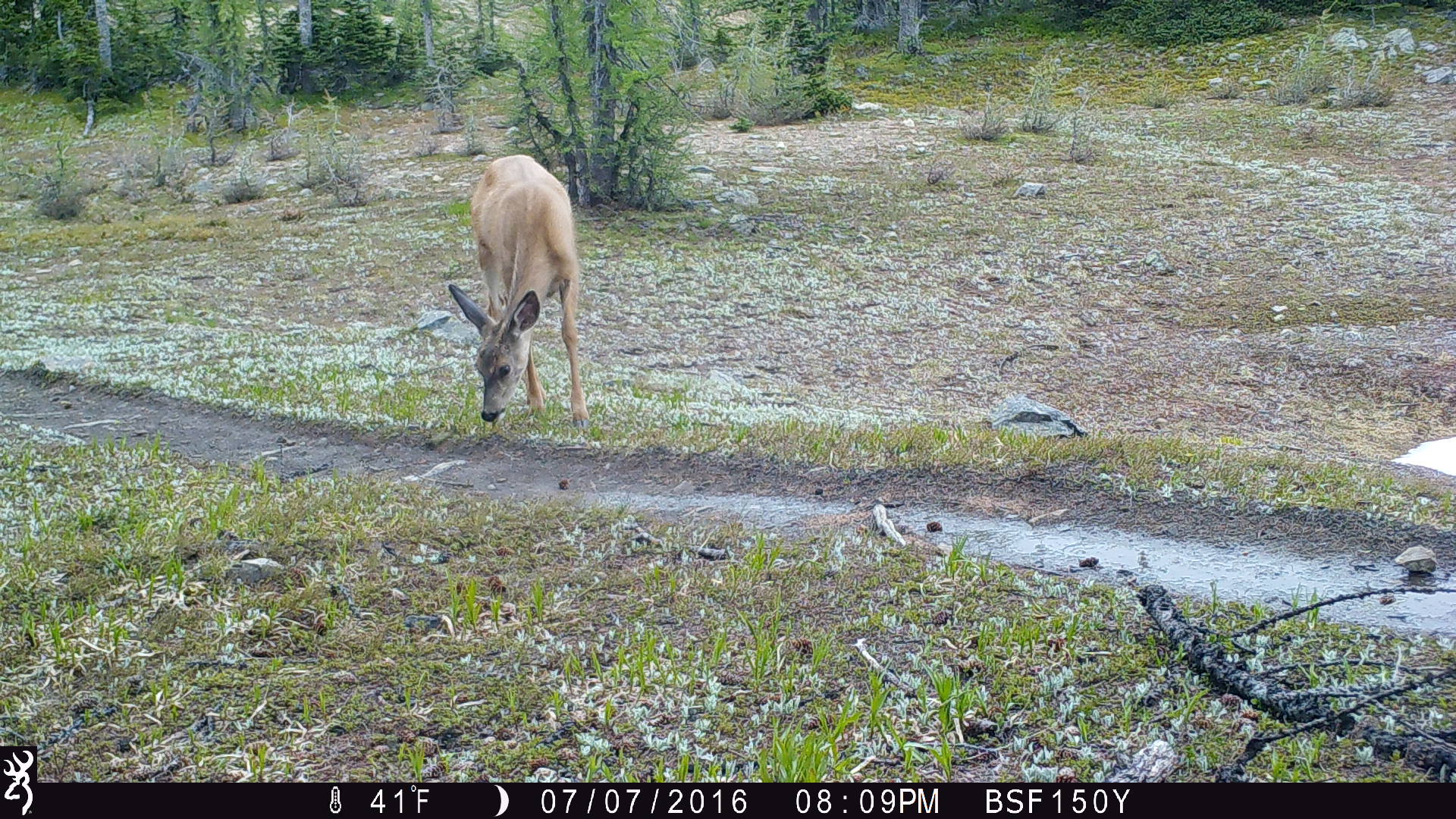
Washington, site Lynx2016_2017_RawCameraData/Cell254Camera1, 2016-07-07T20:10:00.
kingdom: Animalia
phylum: Chordata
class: Mammalia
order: Artiodactyla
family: Cervidae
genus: Odocoileus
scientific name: Odocoileus hemionus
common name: mule deer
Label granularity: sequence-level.